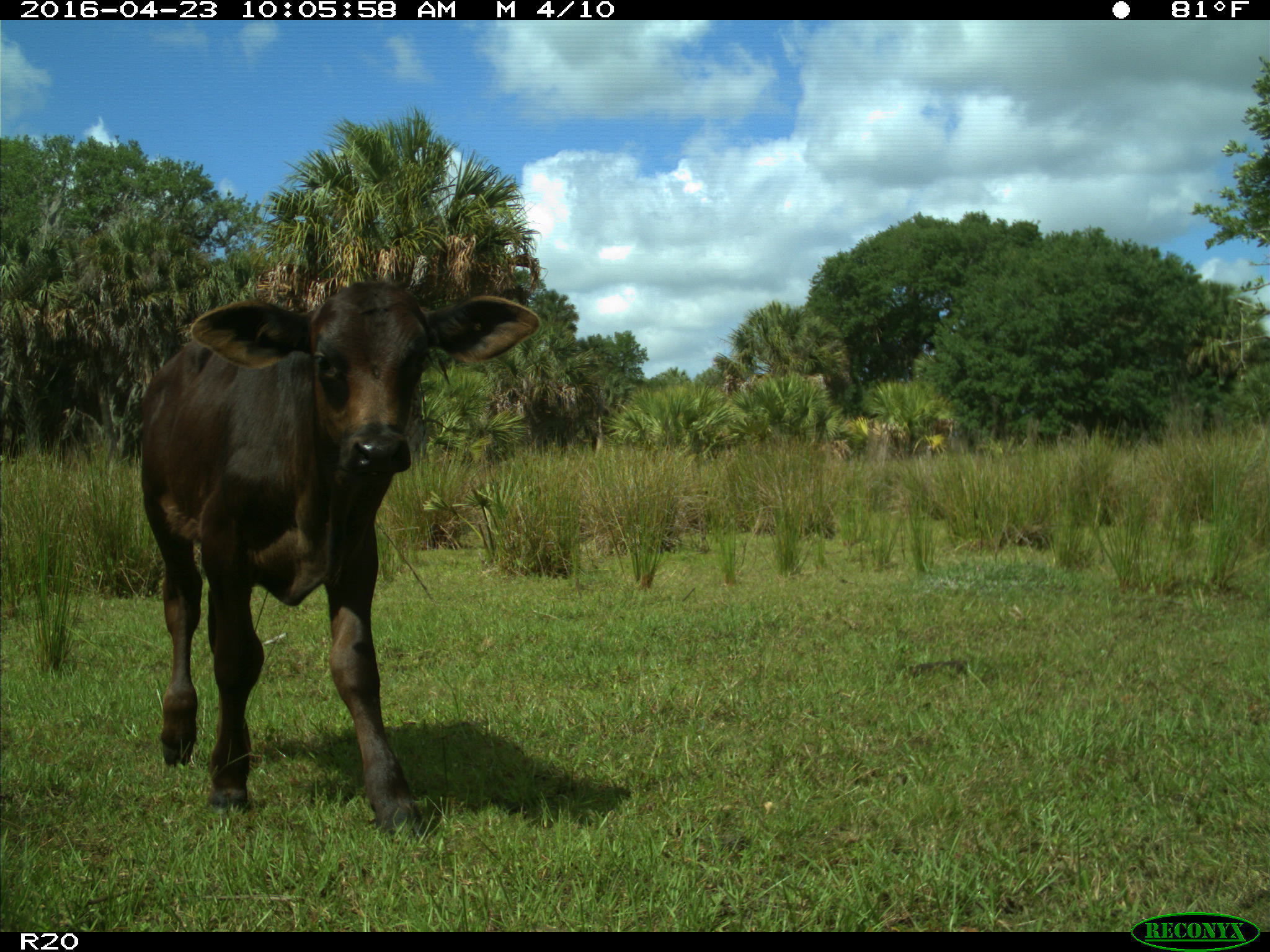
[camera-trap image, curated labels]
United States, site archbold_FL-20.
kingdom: Animalia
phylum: Chordata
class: Mammalia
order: Artiodactyla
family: Bovidae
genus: Bos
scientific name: Bos taurus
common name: domestic cow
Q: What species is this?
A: Bos taurus (domestic cow).